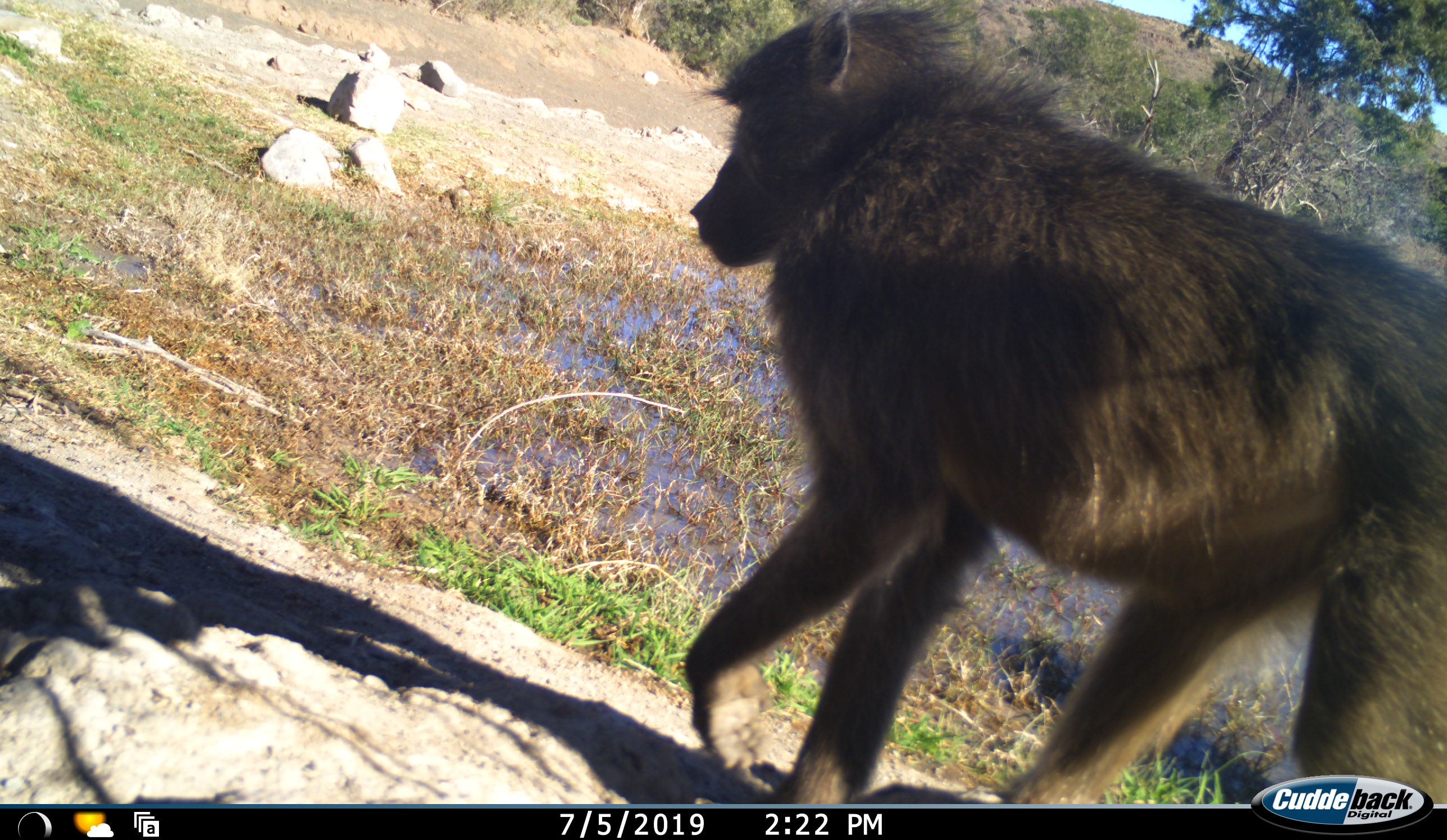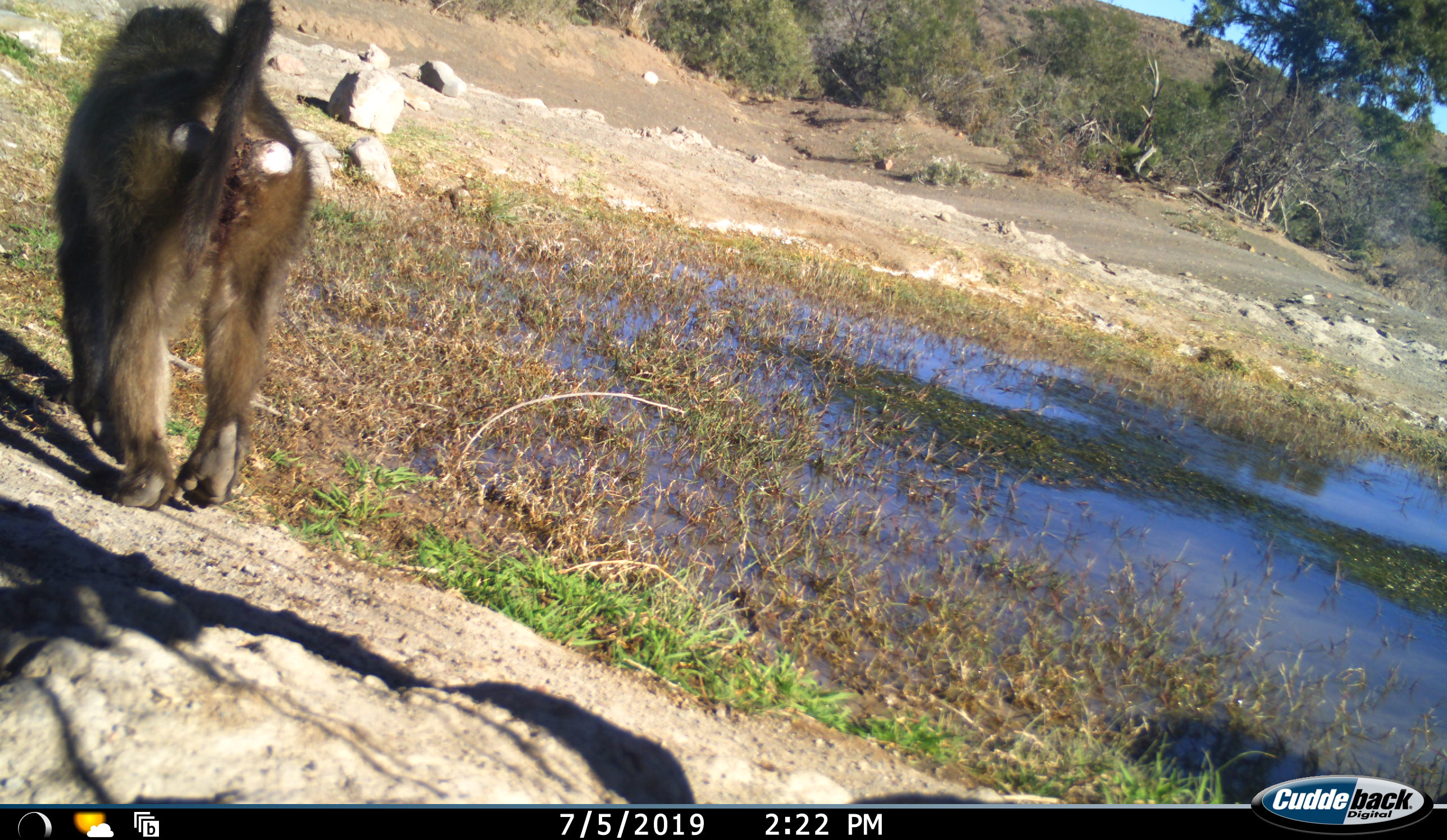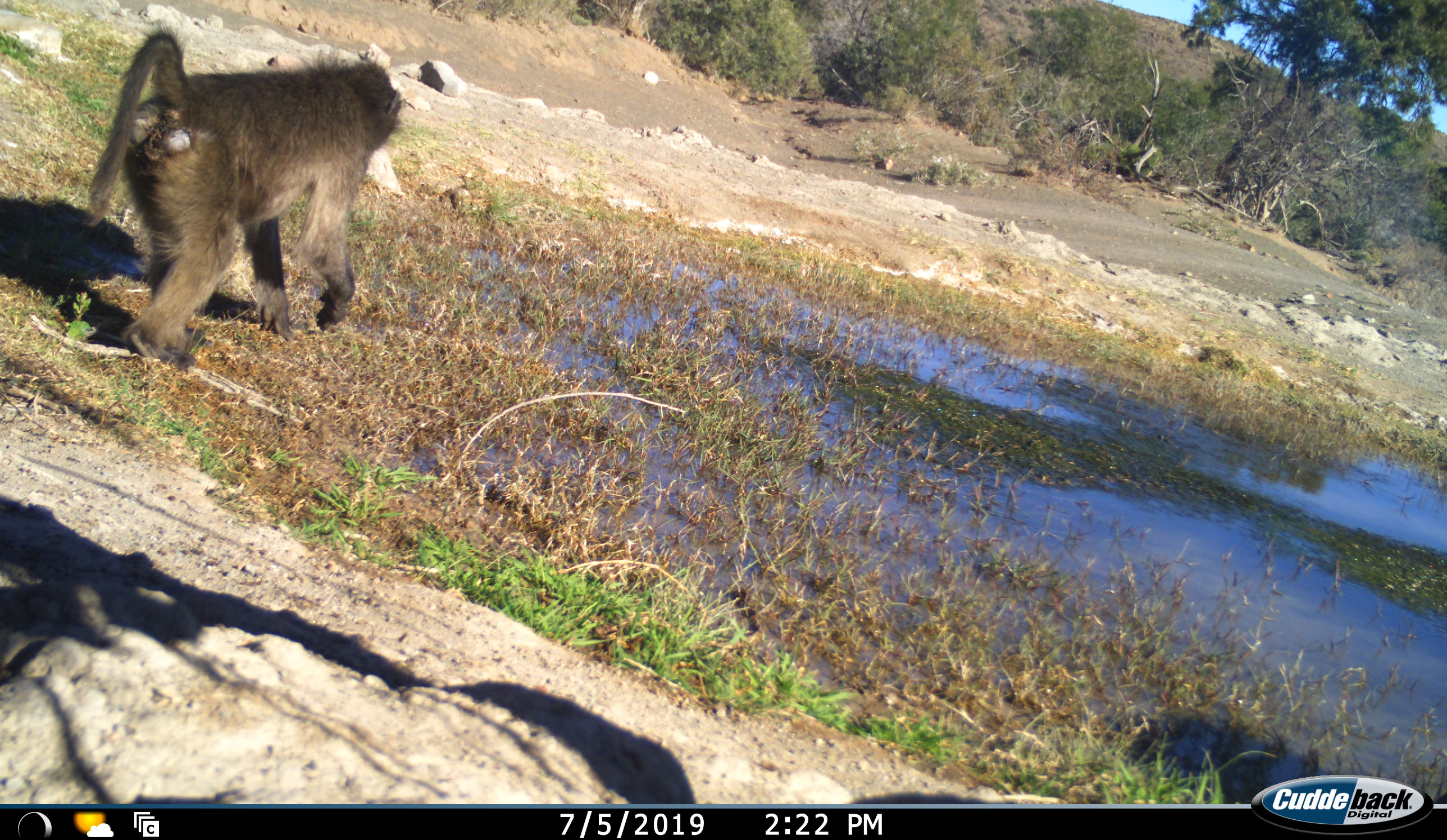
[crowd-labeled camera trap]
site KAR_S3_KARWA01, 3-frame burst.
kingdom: Animalia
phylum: Chordata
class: Mammalia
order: Primates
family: Cercopithecidae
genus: Papio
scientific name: Papio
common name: baboon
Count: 1.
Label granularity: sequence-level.